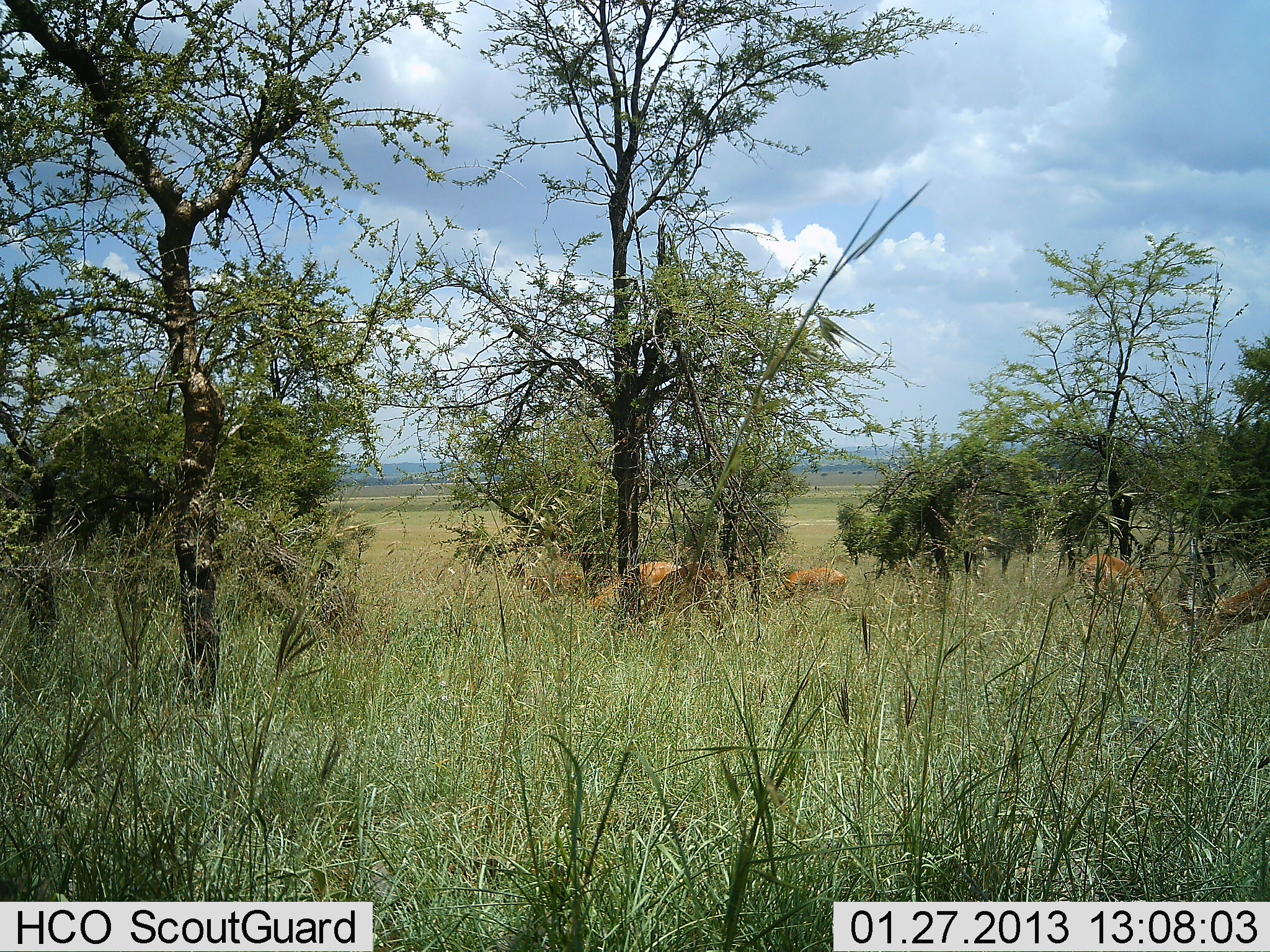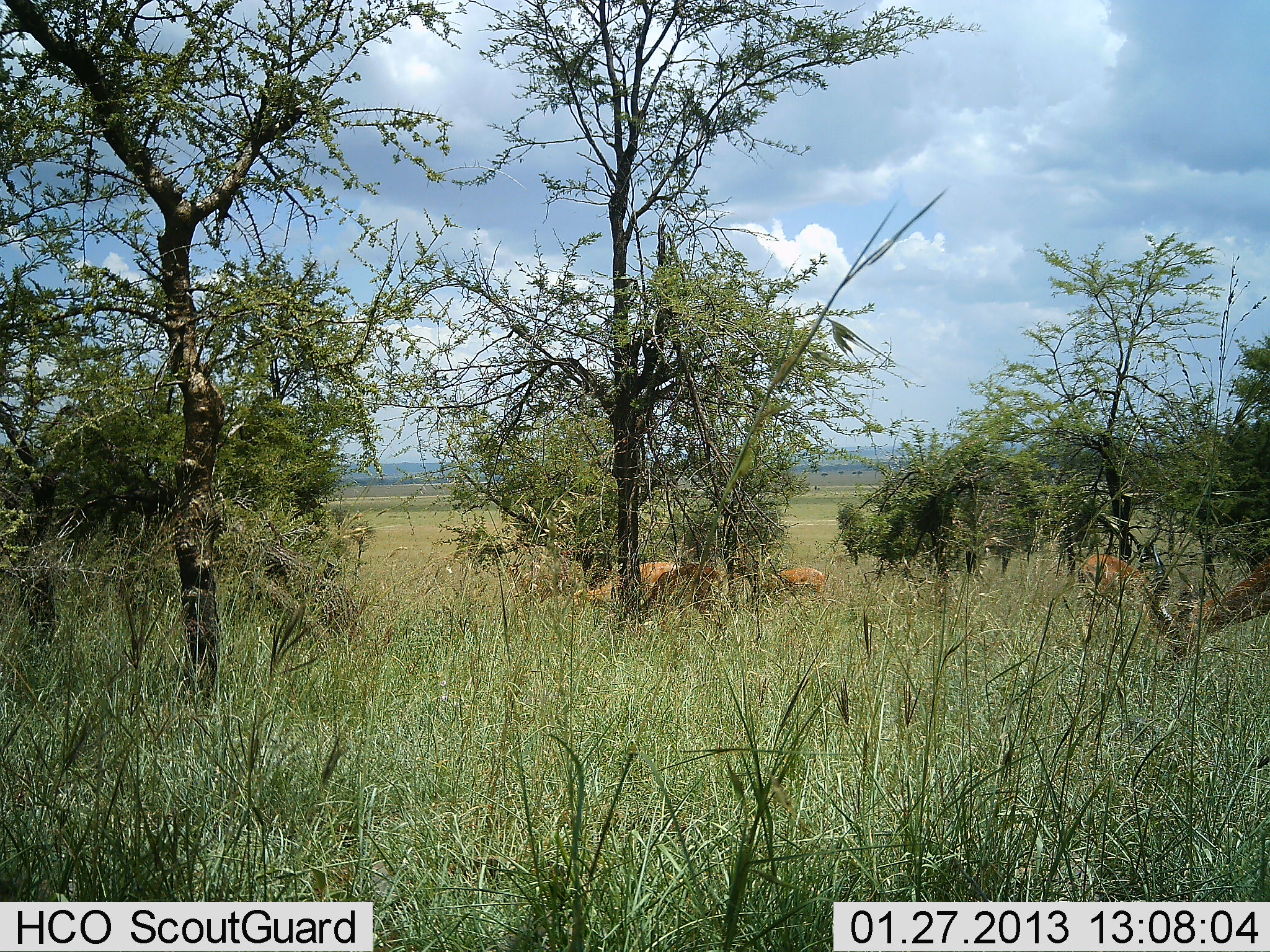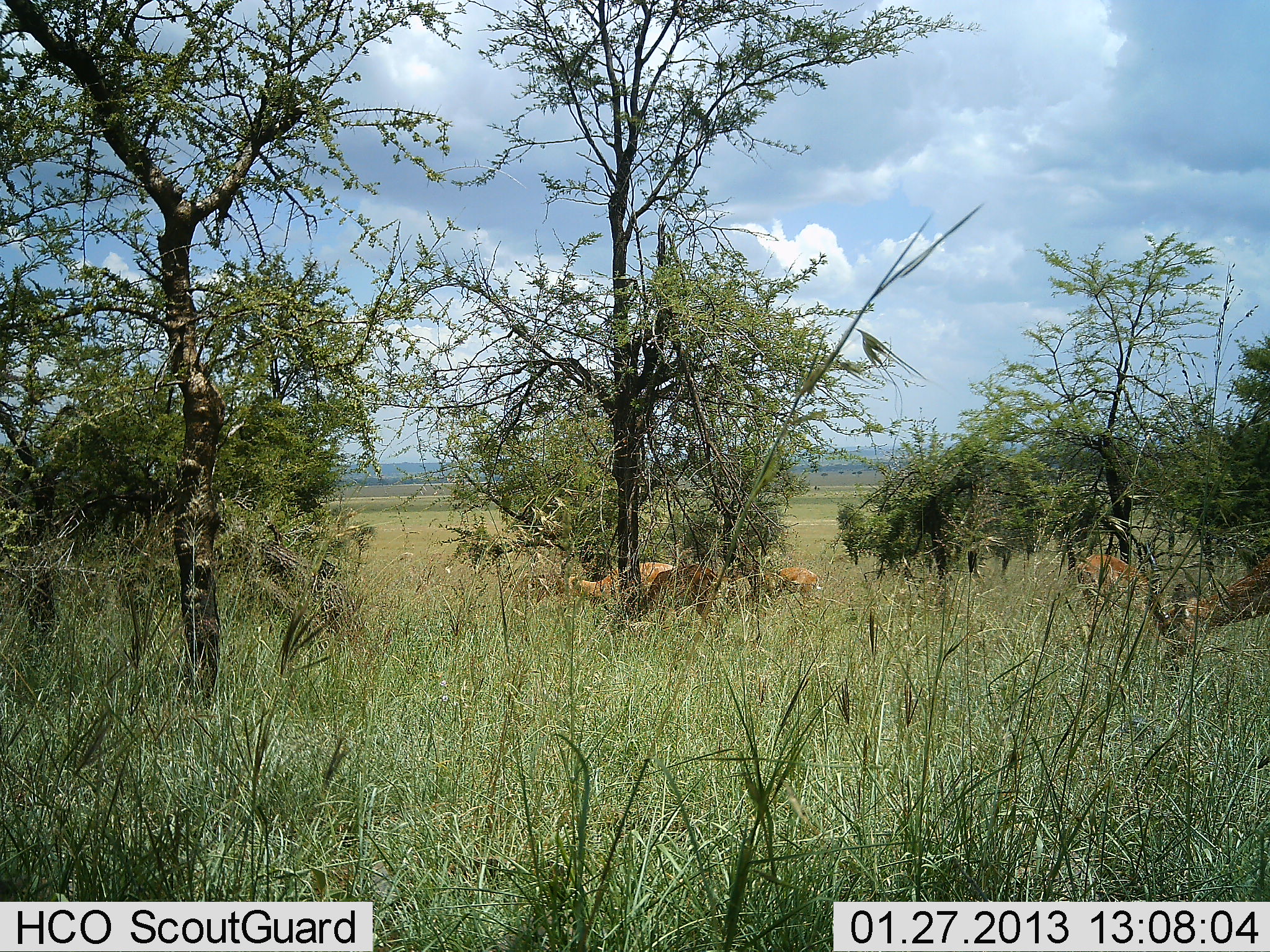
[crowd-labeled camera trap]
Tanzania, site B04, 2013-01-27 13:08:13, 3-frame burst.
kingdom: Animalia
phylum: Chordata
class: Mammalia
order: Artiodactyla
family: Bovidae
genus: Aepyceros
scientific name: Aepyceros melampus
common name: impala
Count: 5.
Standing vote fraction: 27%.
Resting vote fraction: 0%.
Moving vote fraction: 18%.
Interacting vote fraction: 0%.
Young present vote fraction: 0%.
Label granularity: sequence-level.